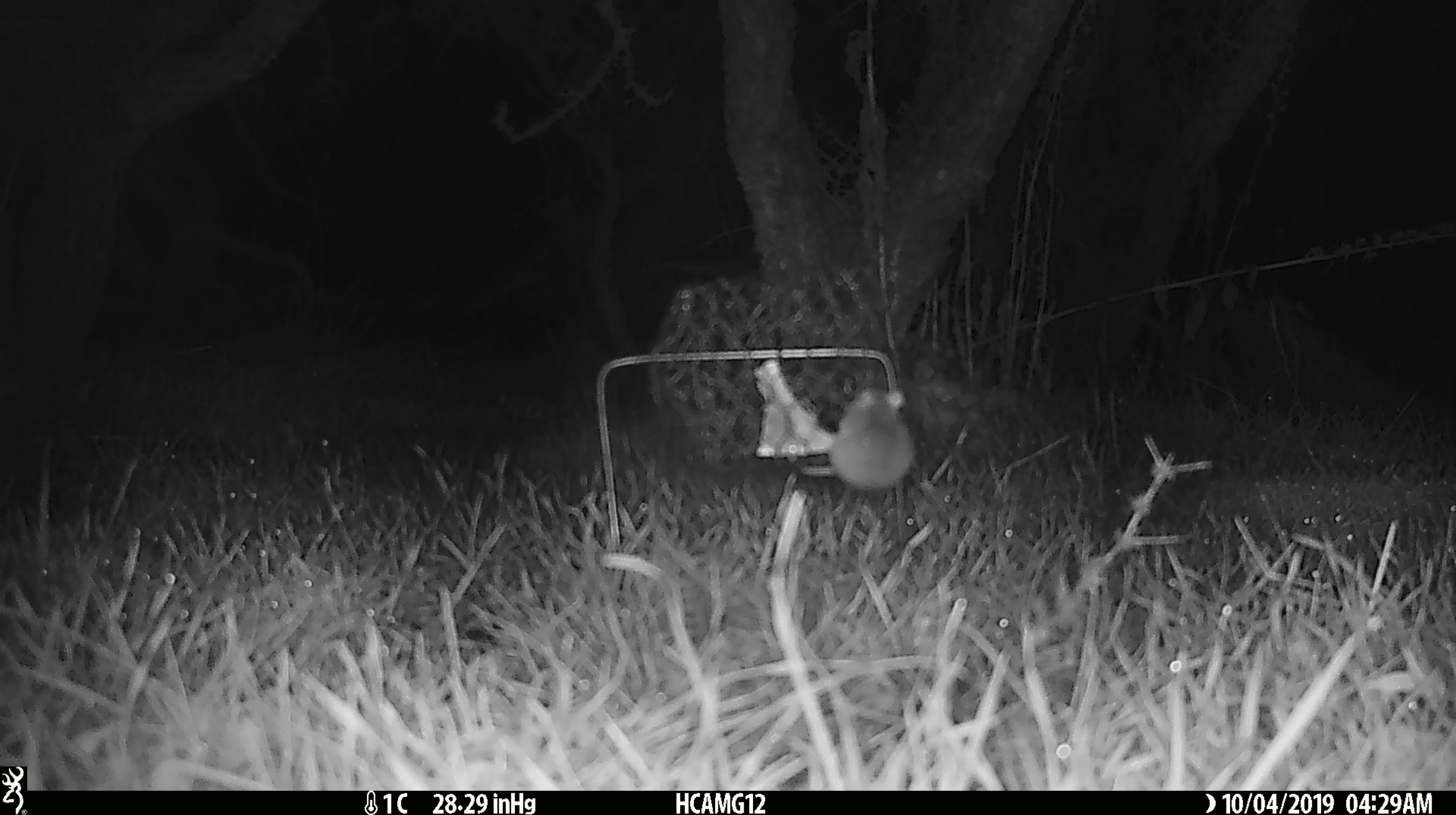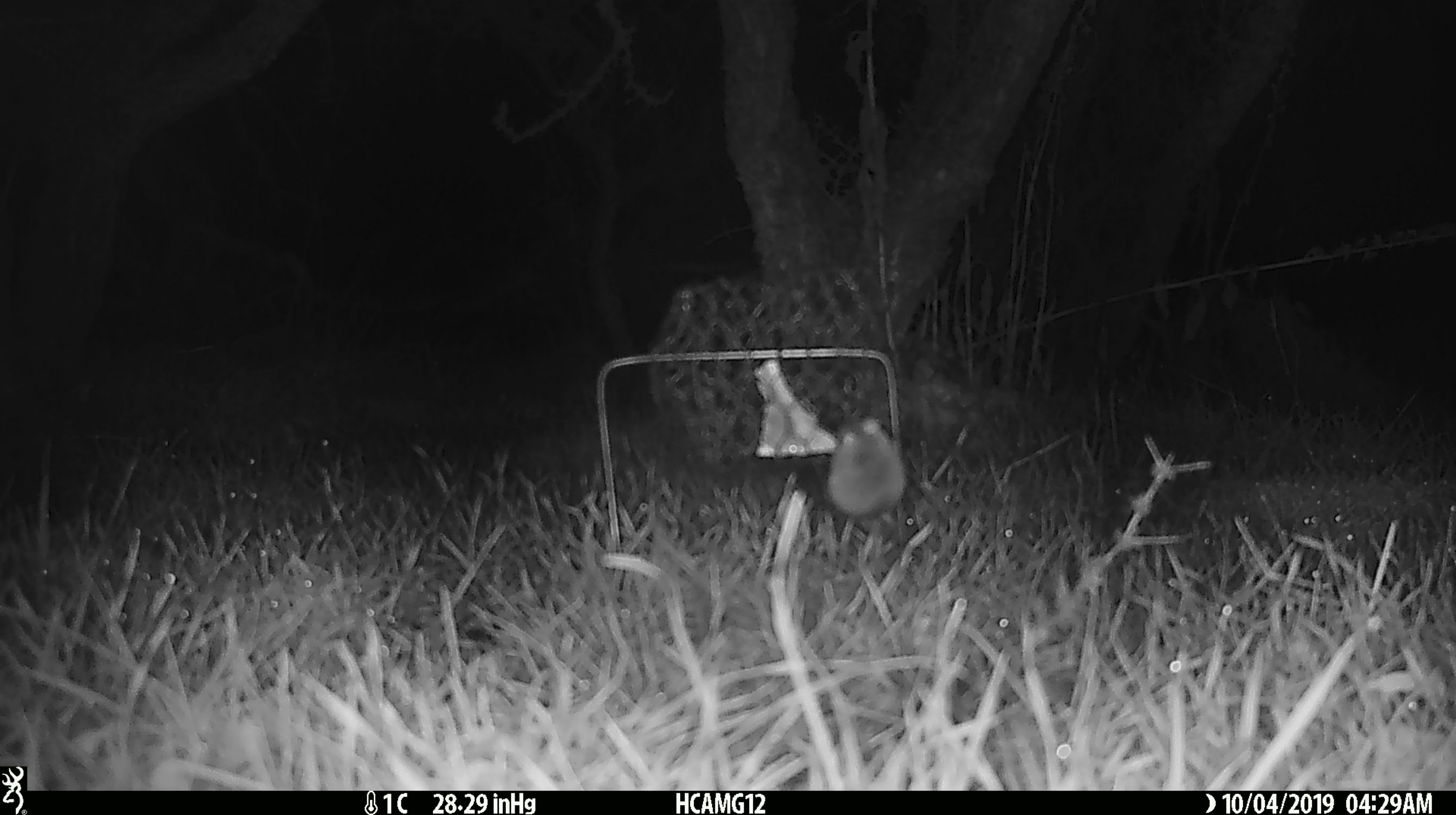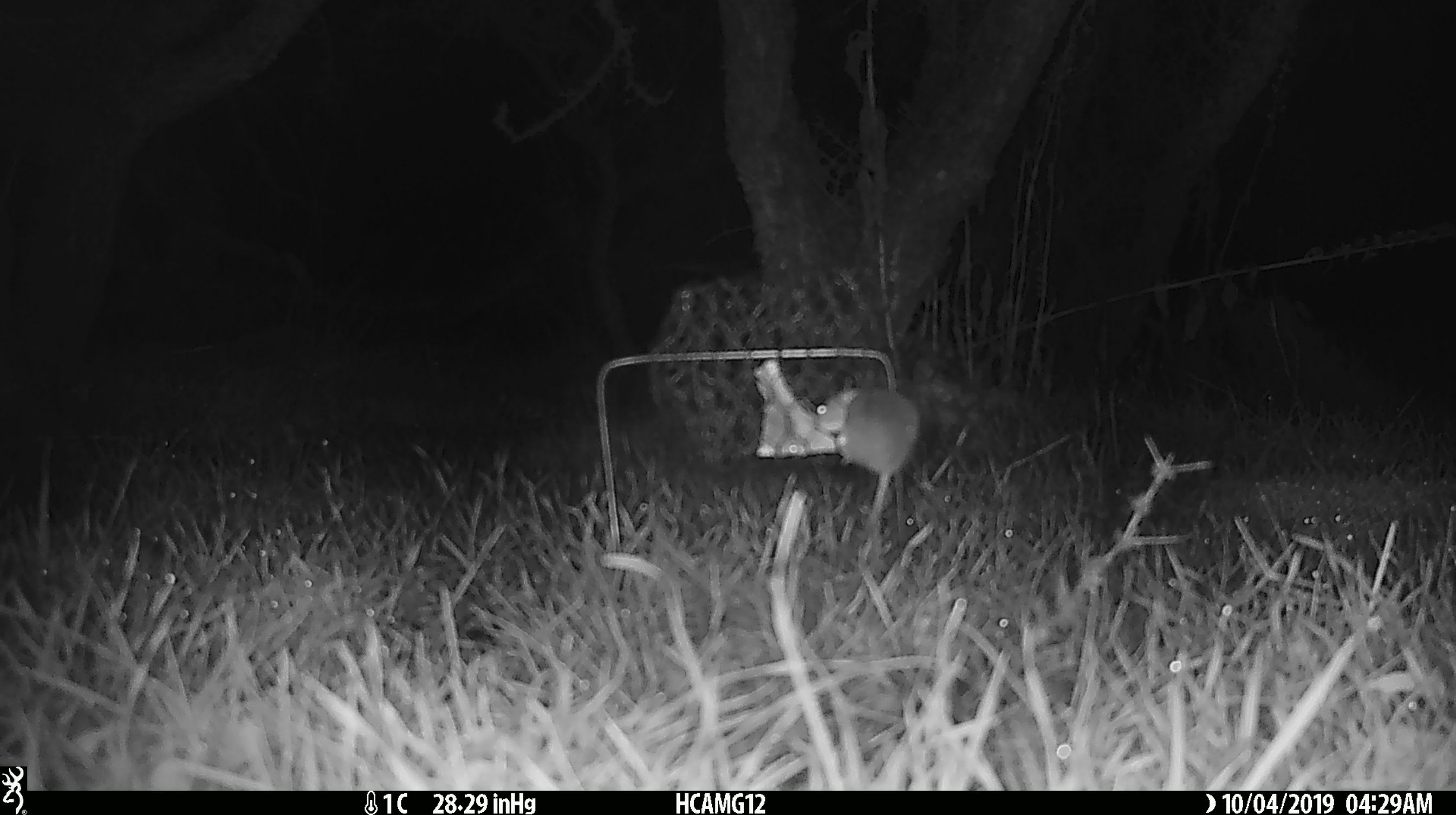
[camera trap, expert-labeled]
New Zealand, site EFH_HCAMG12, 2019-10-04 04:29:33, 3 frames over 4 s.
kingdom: Animalia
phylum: Chordata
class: Mammalia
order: Rodentia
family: Muridae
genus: Mus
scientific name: Mus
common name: mouse